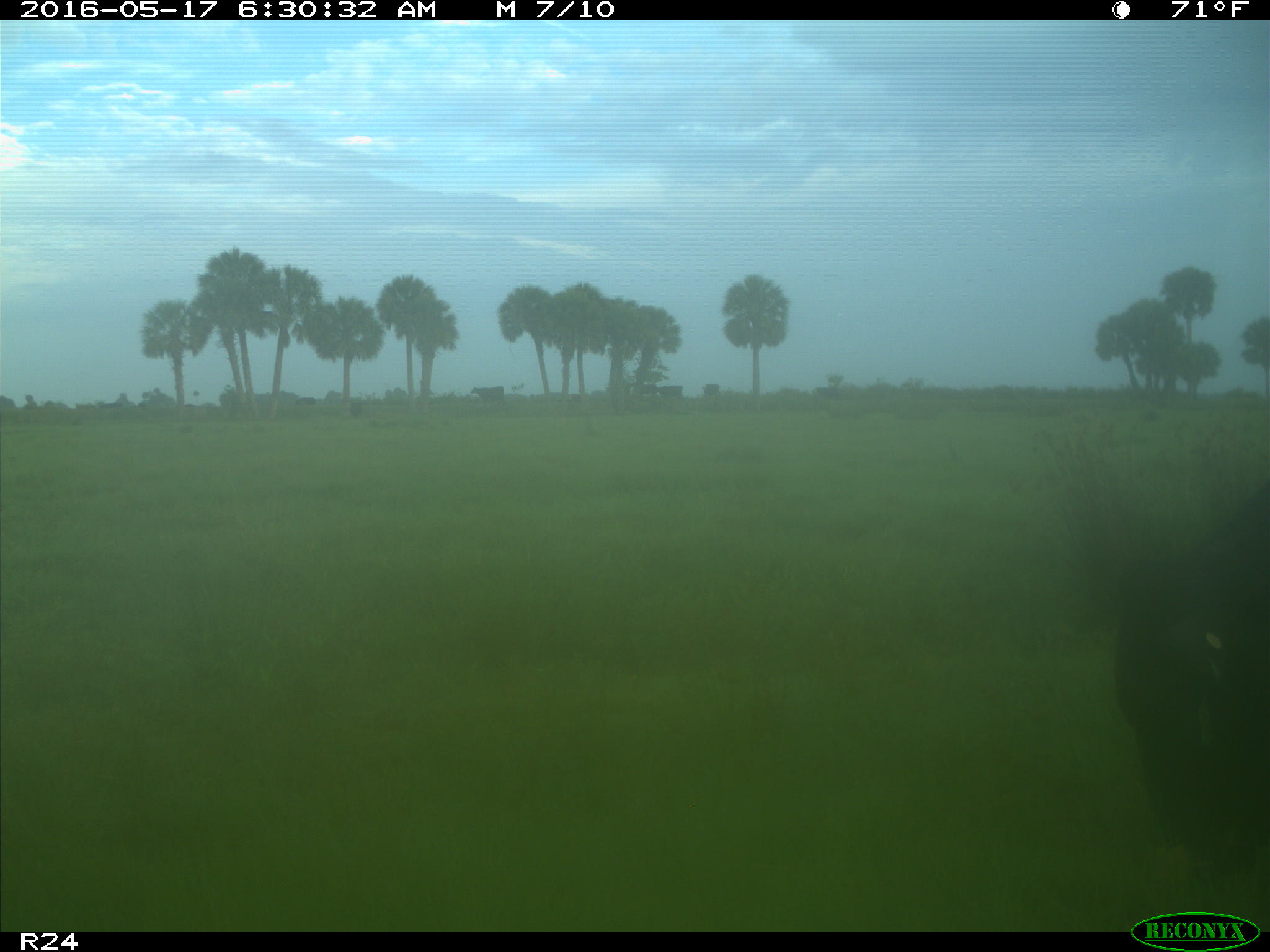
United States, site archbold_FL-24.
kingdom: Animalia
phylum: Chordata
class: Mammalia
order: Artiodactyla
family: Bovidae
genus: Bos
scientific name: Bos taurus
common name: domestic cow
Bos taurus (domestic cow).